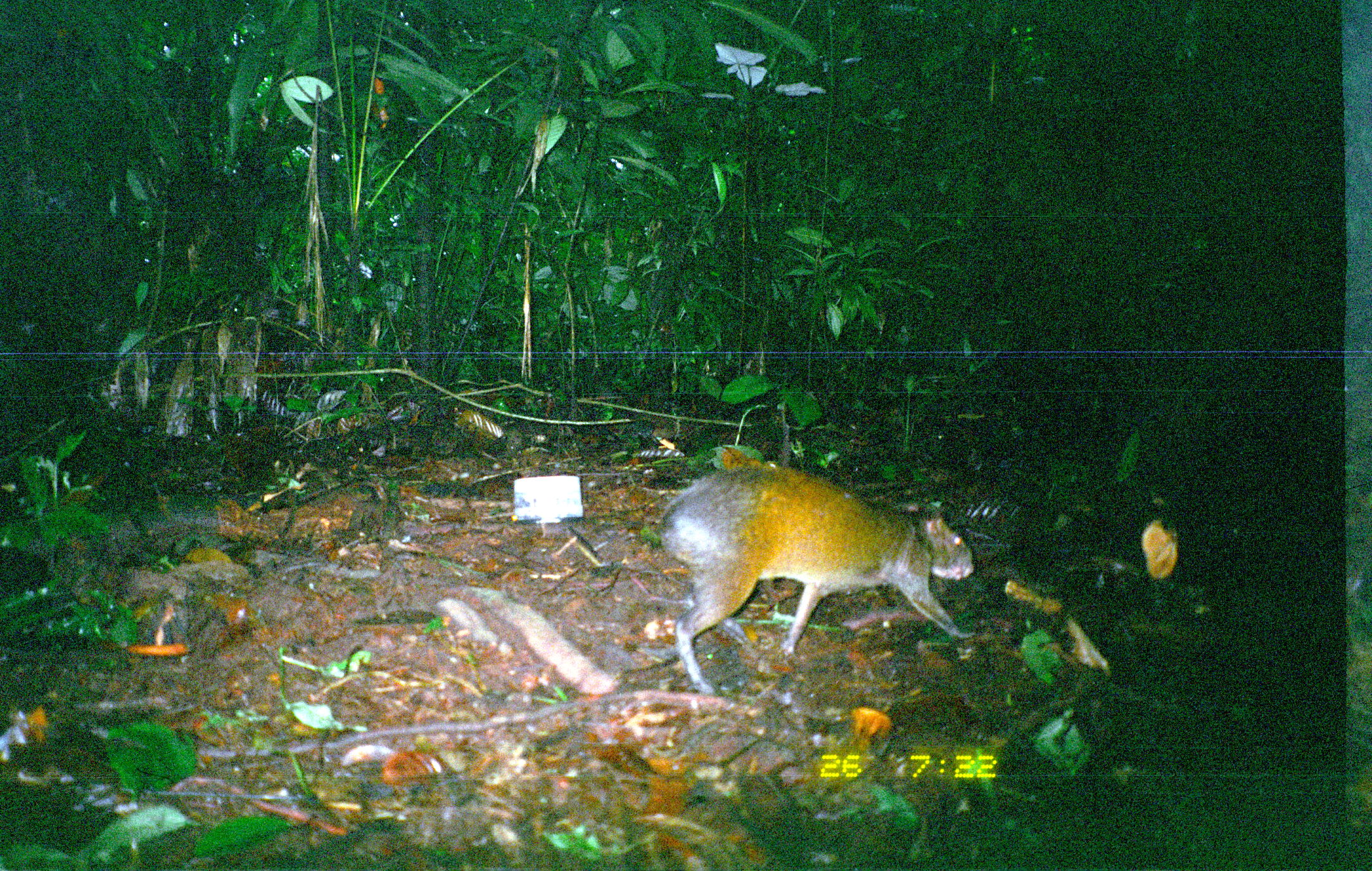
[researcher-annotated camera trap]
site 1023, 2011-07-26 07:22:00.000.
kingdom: Animalia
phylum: Chordata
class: Mammalia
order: Rodentia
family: Dasyproctidae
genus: Dasyprocta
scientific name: Dasyprocta punctata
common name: central american agouti